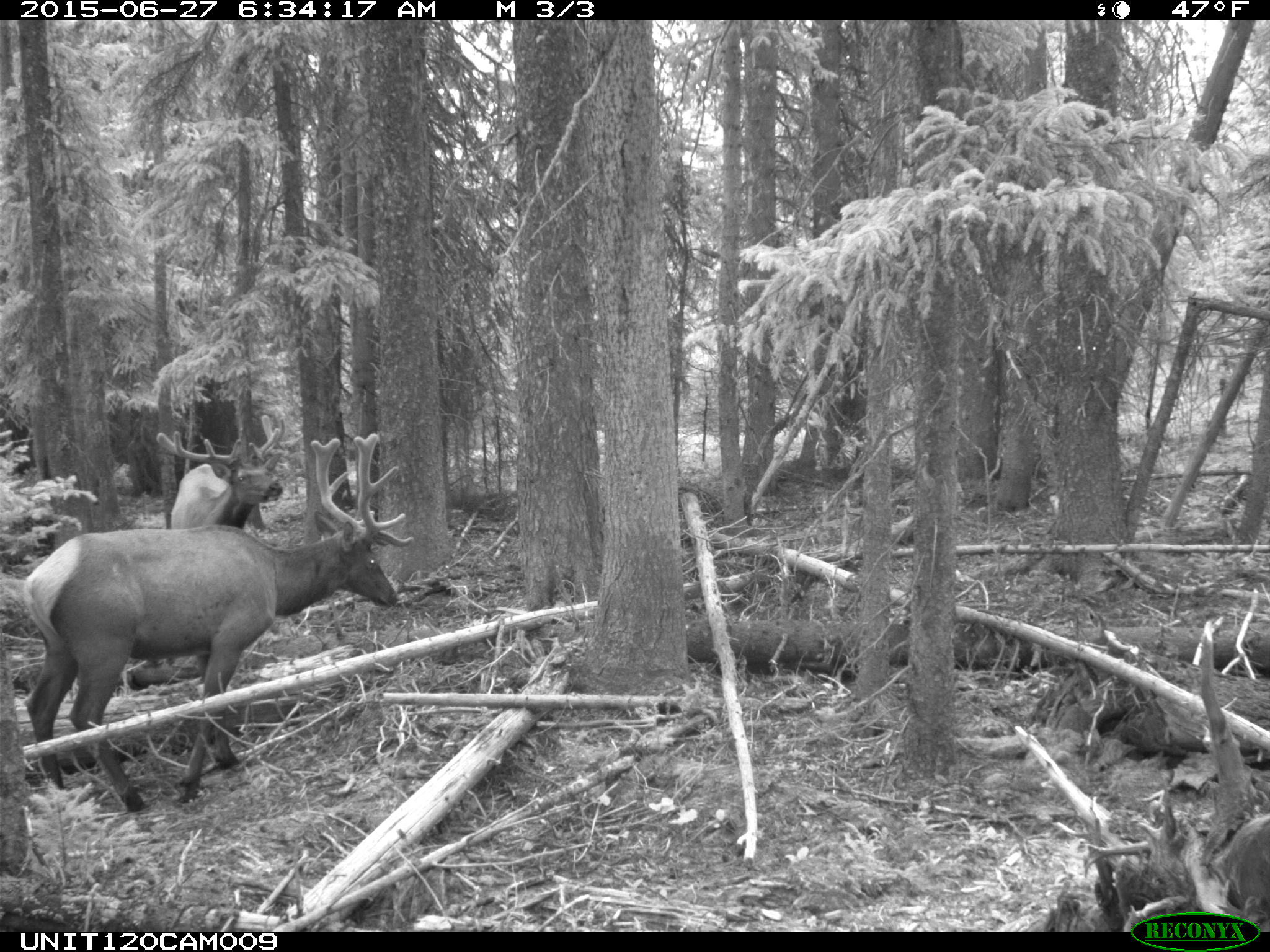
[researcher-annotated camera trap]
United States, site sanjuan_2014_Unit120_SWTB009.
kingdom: Animalia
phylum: Chordata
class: Mammalia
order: Artiodactyla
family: Cervidae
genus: Cervus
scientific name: Cervus elaphus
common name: red deer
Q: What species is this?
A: Cervus elaphus (red deer).